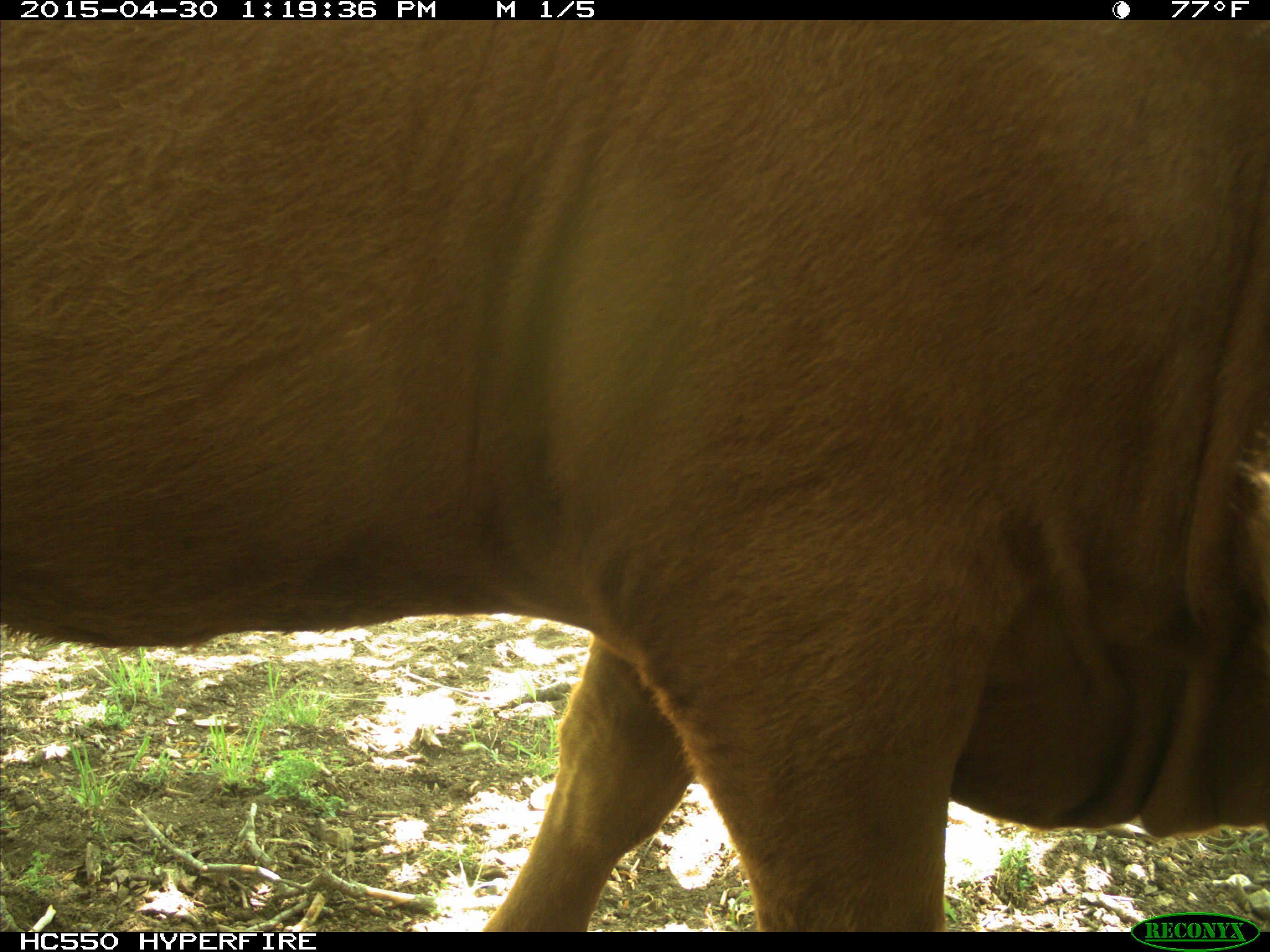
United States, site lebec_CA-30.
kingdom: Animalia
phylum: Chordata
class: Mammalia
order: Artiodactyla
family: Bovidae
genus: Bos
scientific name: Bos taurus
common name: domestic cow